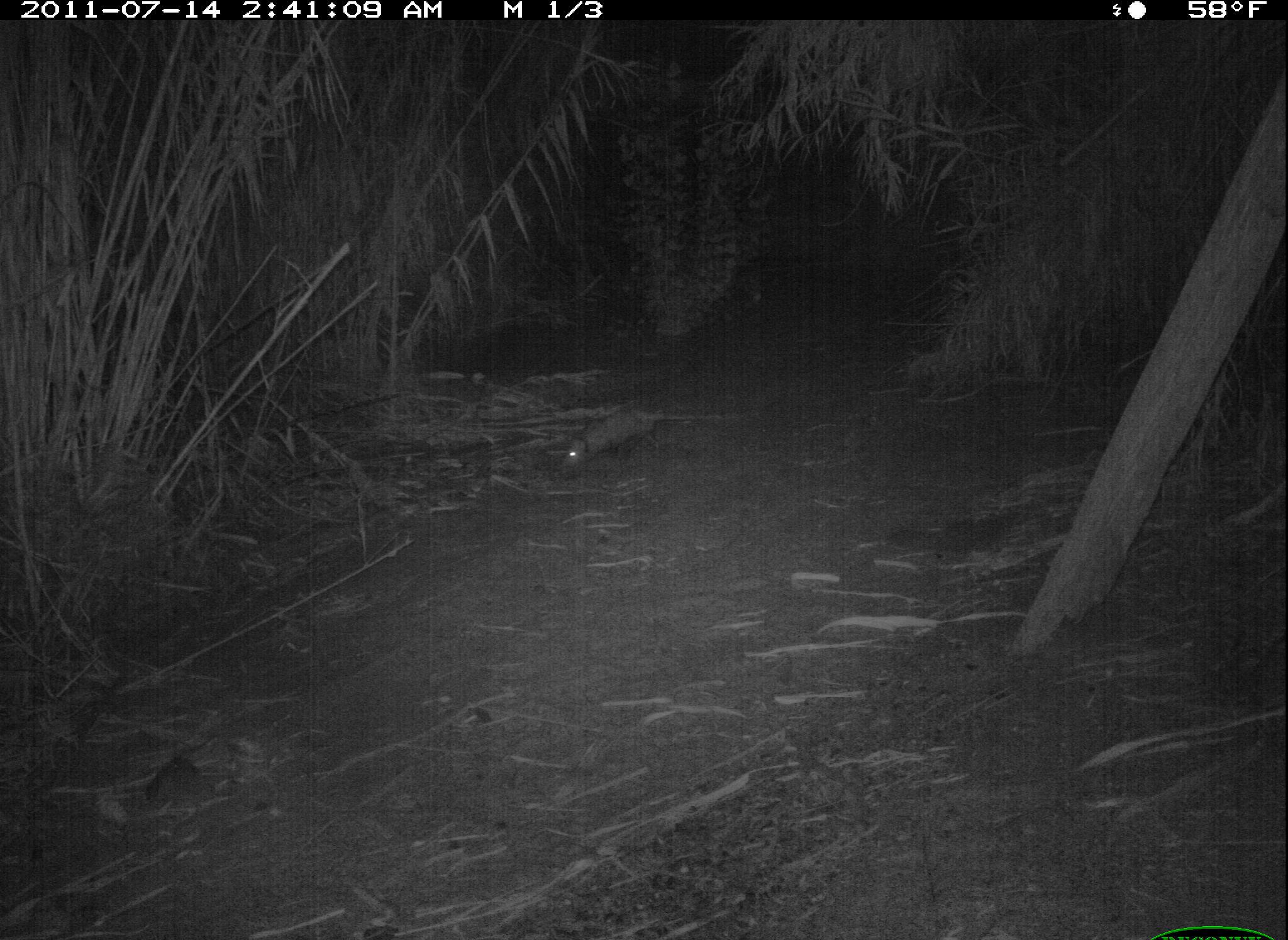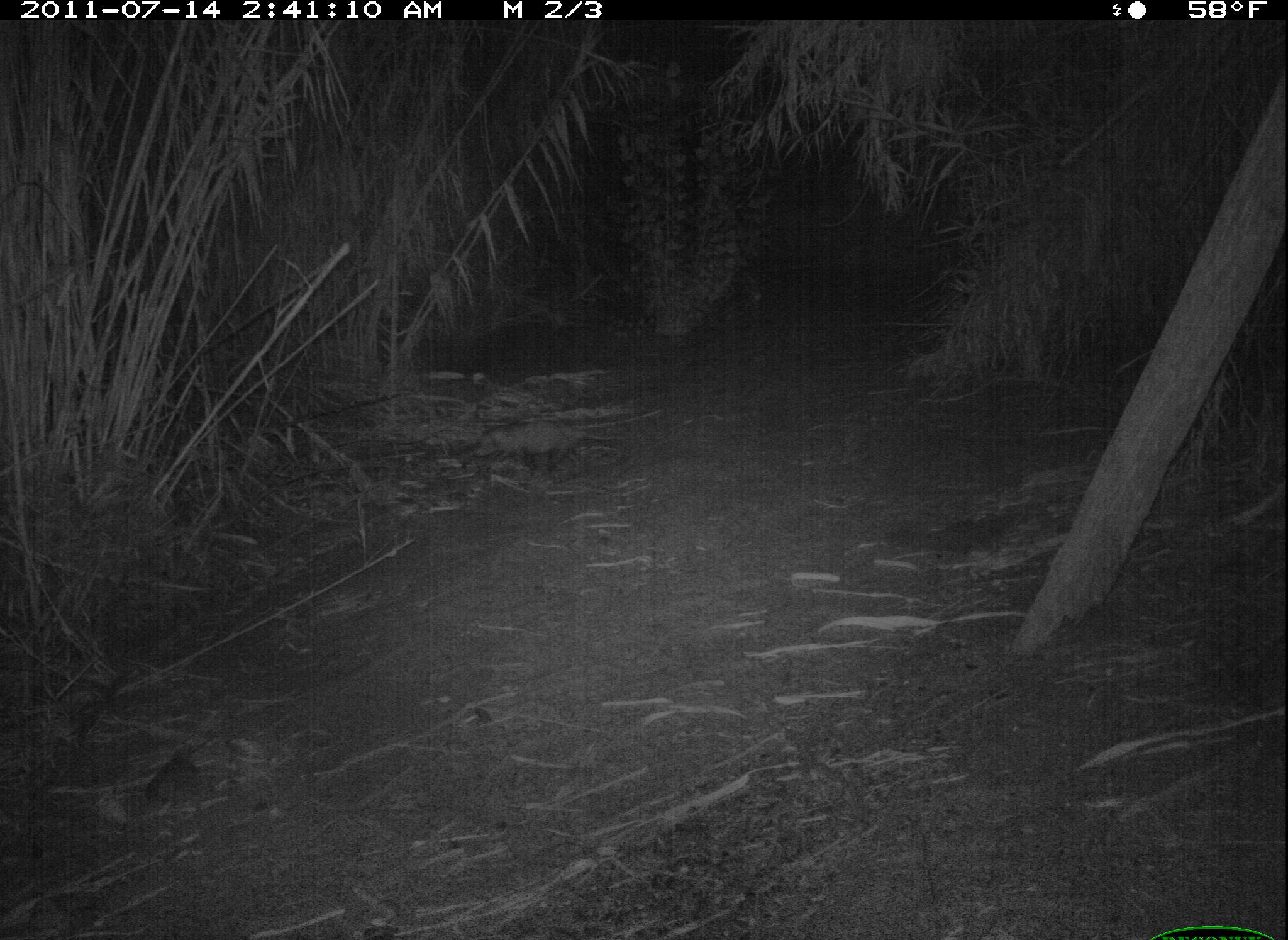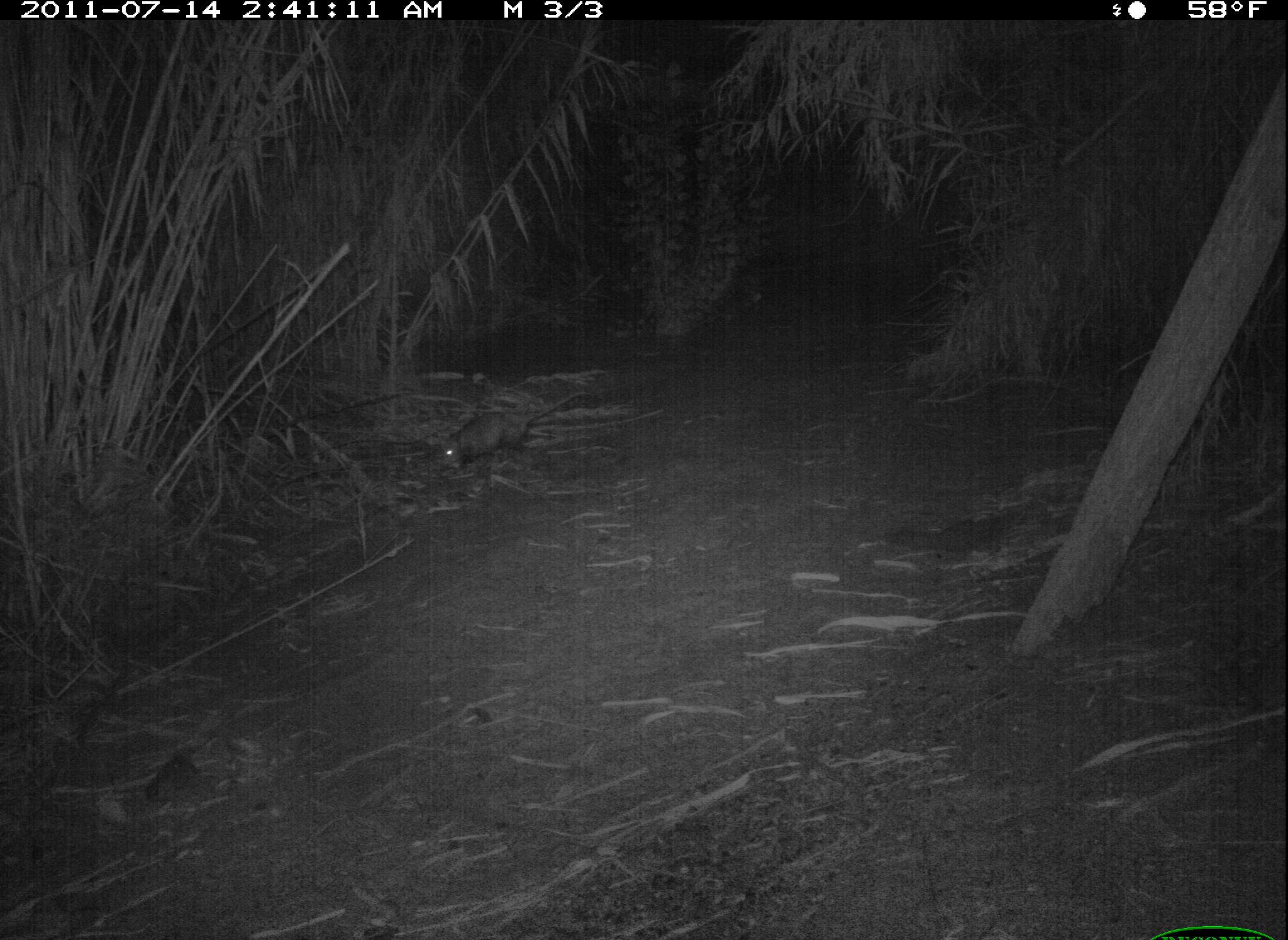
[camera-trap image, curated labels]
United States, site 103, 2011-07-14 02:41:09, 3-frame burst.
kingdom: Animalia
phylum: Chordata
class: Mammalia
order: Didelphimorphia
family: Didelphidae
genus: Didelphis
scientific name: Didelphis virginiana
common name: virginia opossum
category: opossum